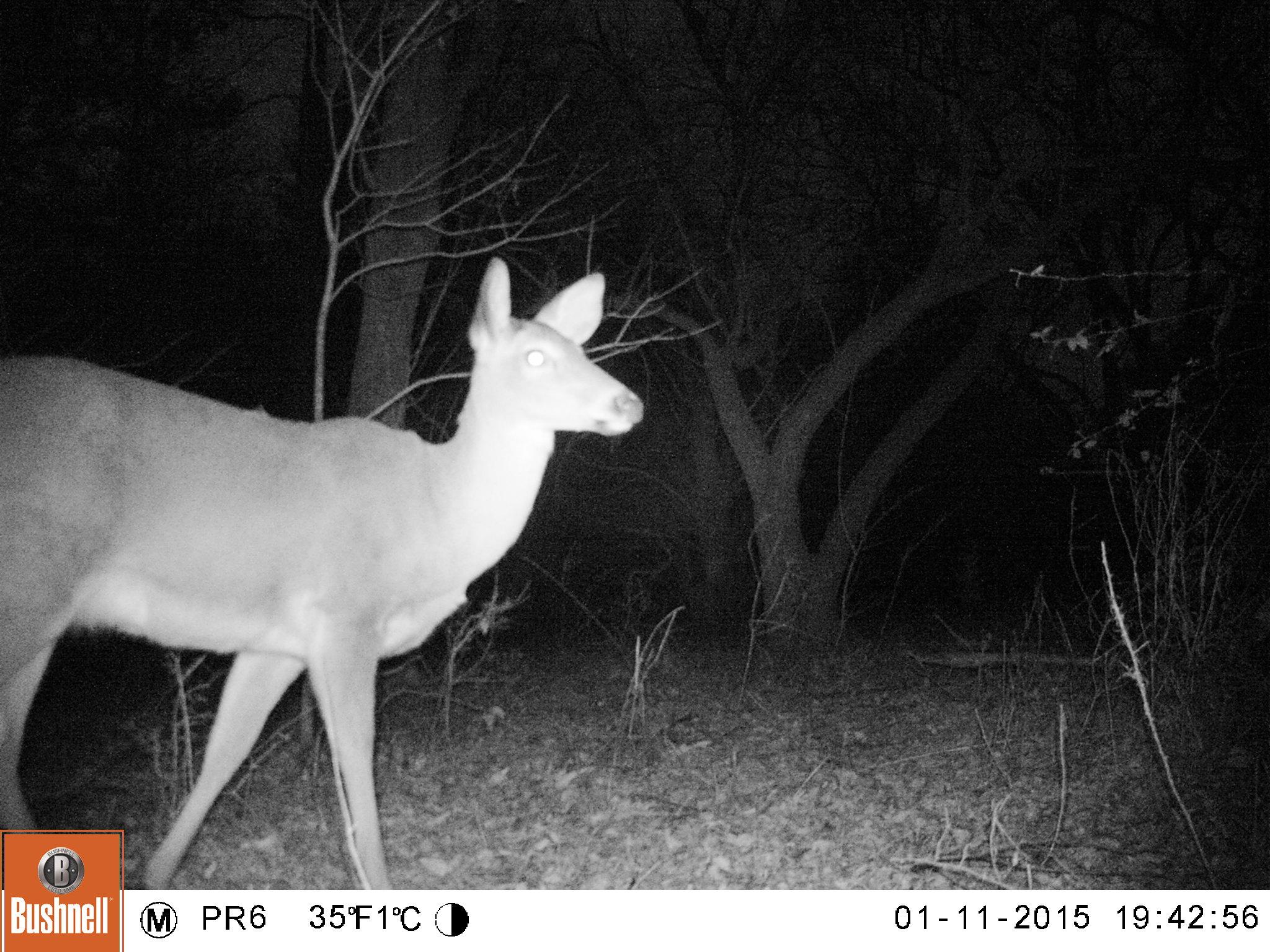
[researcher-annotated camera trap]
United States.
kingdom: Animalia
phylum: Chordata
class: Mammalia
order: Artiodactyla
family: Cervidae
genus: Odocoileus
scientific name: Odocoileus virginianus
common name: white-tailed deer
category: White Tailed Deer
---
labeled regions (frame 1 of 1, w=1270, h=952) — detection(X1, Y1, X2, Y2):
White Tailed Deer: detection(0, 250, 655, 891)